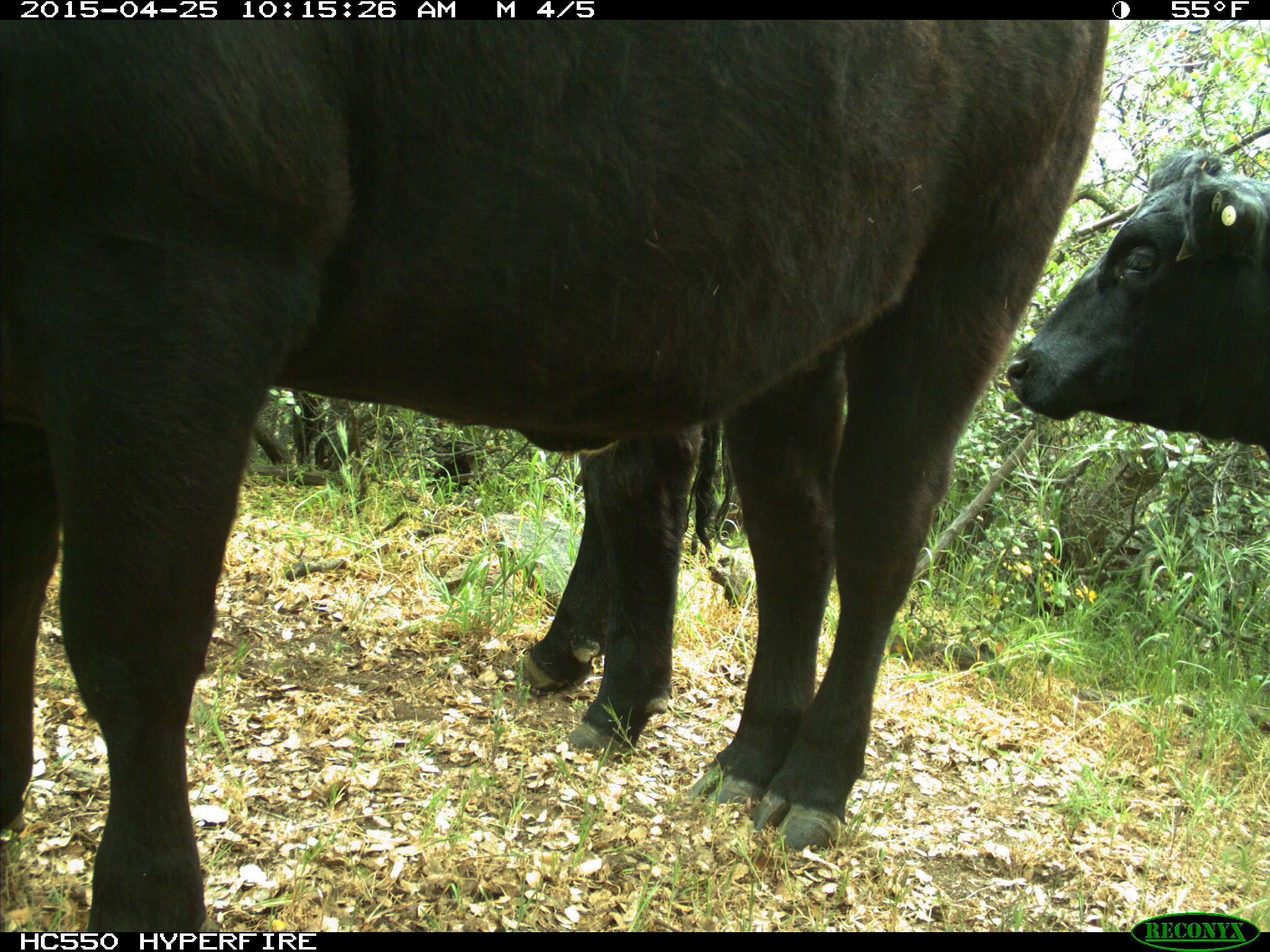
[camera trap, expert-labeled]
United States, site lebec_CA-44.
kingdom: Animalia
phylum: Chordata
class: Mammalia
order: Artiodactyla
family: Suidae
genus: Sus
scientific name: Sus scrofa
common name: wild boar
Sus scrofa (wild boar).